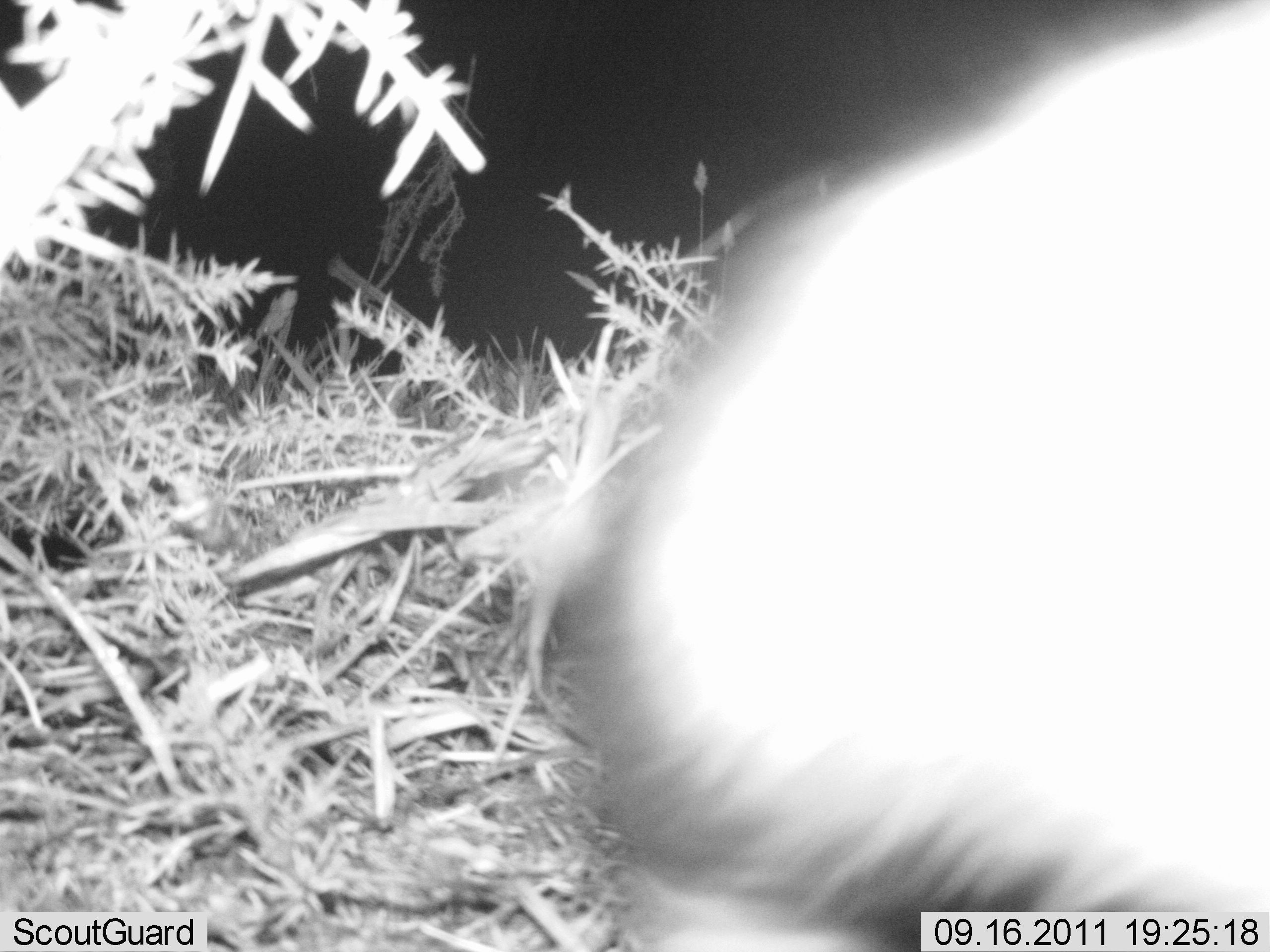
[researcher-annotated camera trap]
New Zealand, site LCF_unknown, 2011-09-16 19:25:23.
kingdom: Animalia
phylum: Chordata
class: Mammalia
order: Carnivora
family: Mustelidae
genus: Mustela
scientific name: Mustela furo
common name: ferret